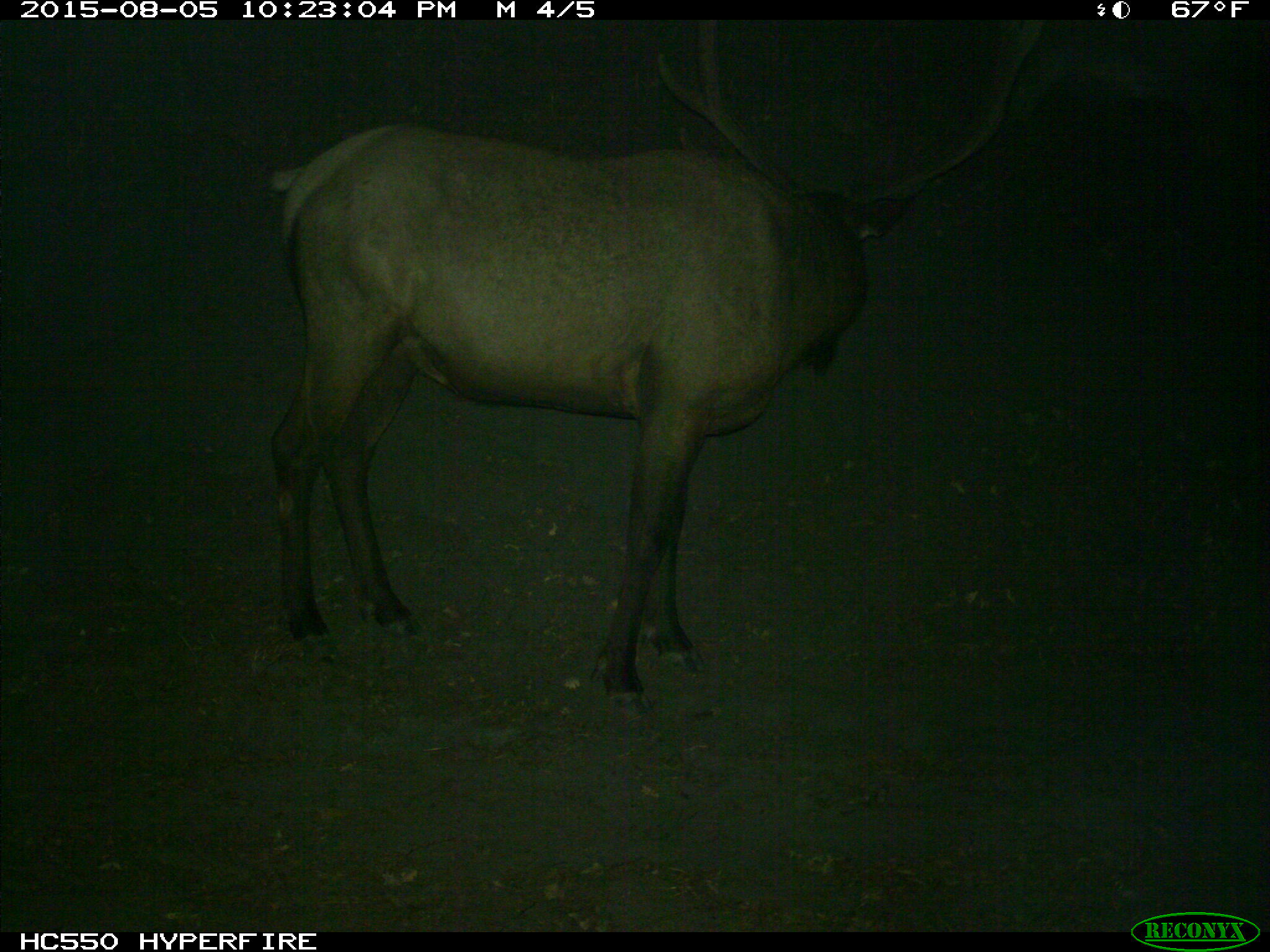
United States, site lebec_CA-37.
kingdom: Animalia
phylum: Chordata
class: Mammalia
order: Artiodactyla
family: Cervidae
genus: Cervus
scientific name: Cervus canadensis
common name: elk